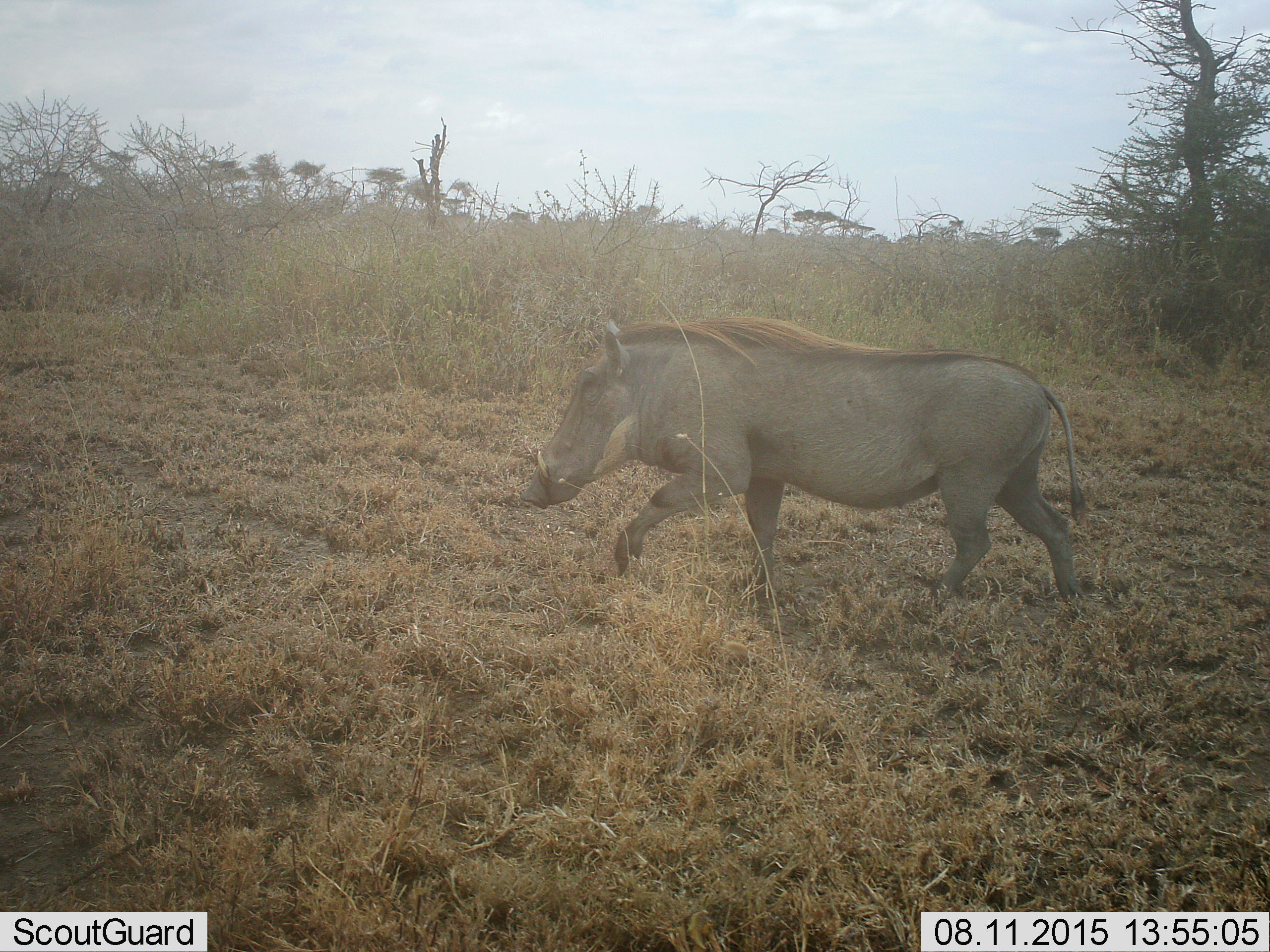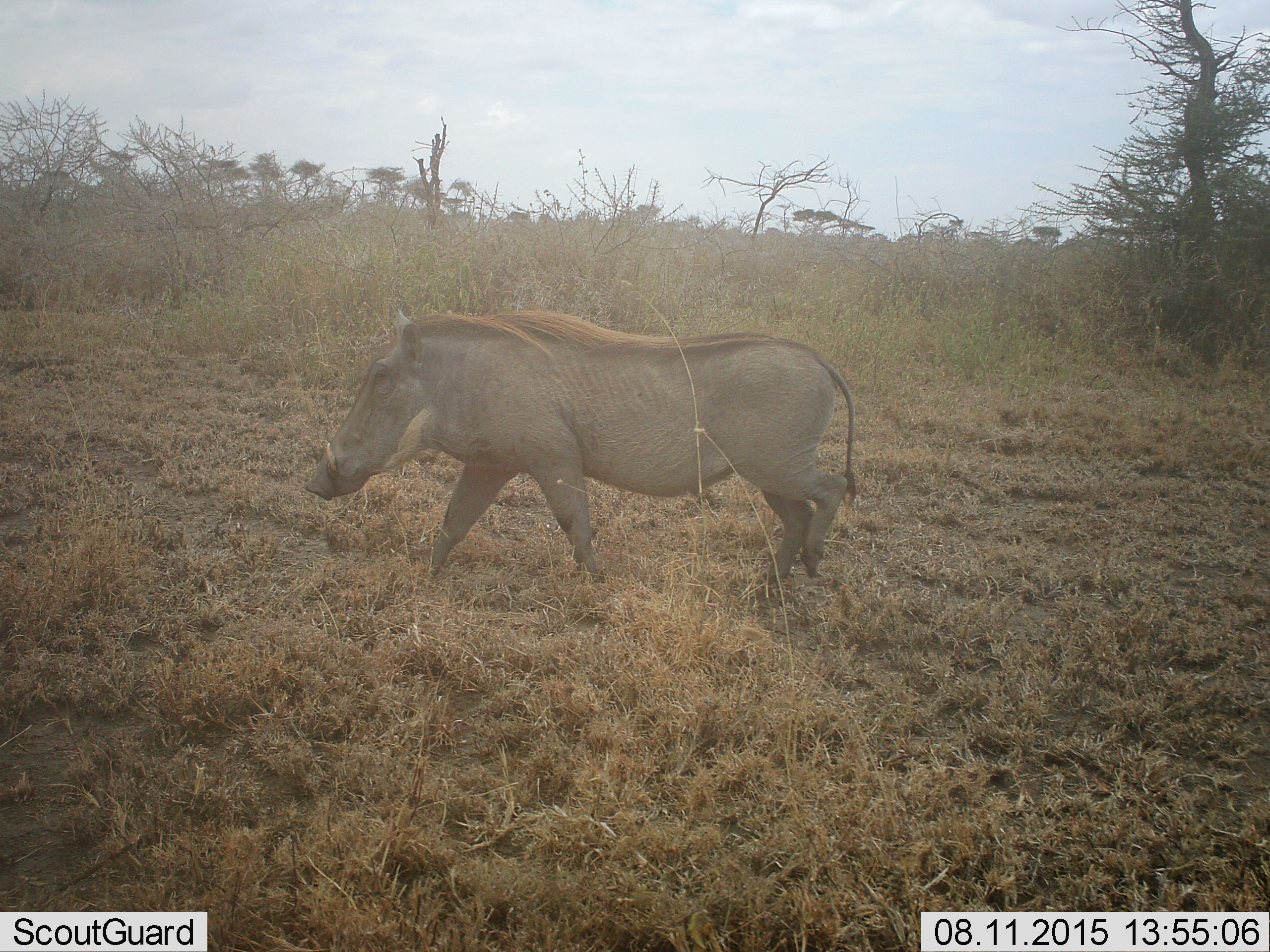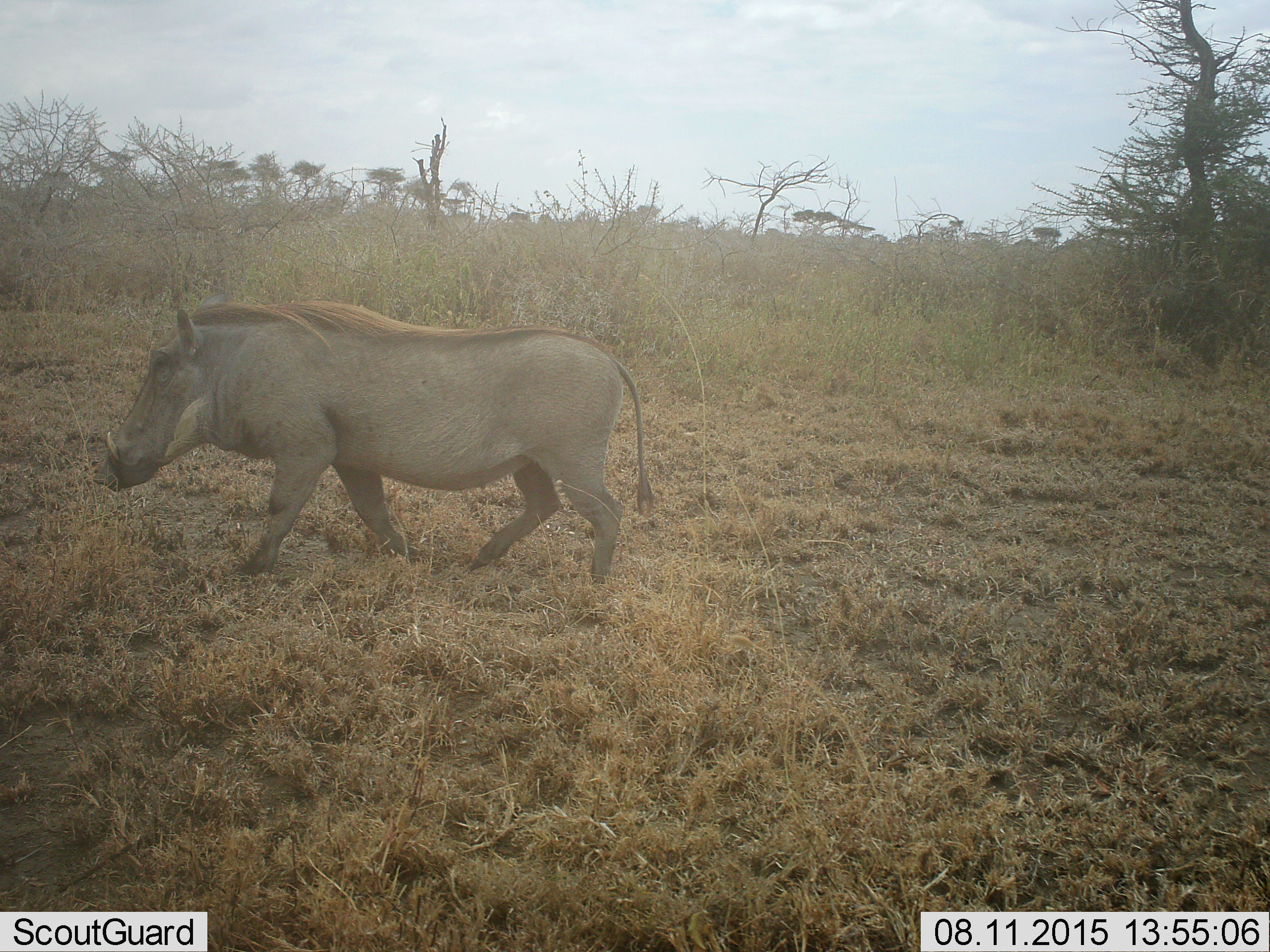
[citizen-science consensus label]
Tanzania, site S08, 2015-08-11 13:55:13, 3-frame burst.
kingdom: Animalia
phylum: Chordata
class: Mammalia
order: Artiodactyla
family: Suidae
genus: Phacochoerus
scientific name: Phacochoerus africanus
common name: warthog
Warthog (Phacochoerus africanus), count 1. Behavior (volunteer vote fractions): standing 0%, resting 0%, moving 100%, interacting 0%. Young present (vote fraction): 0%. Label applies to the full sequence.